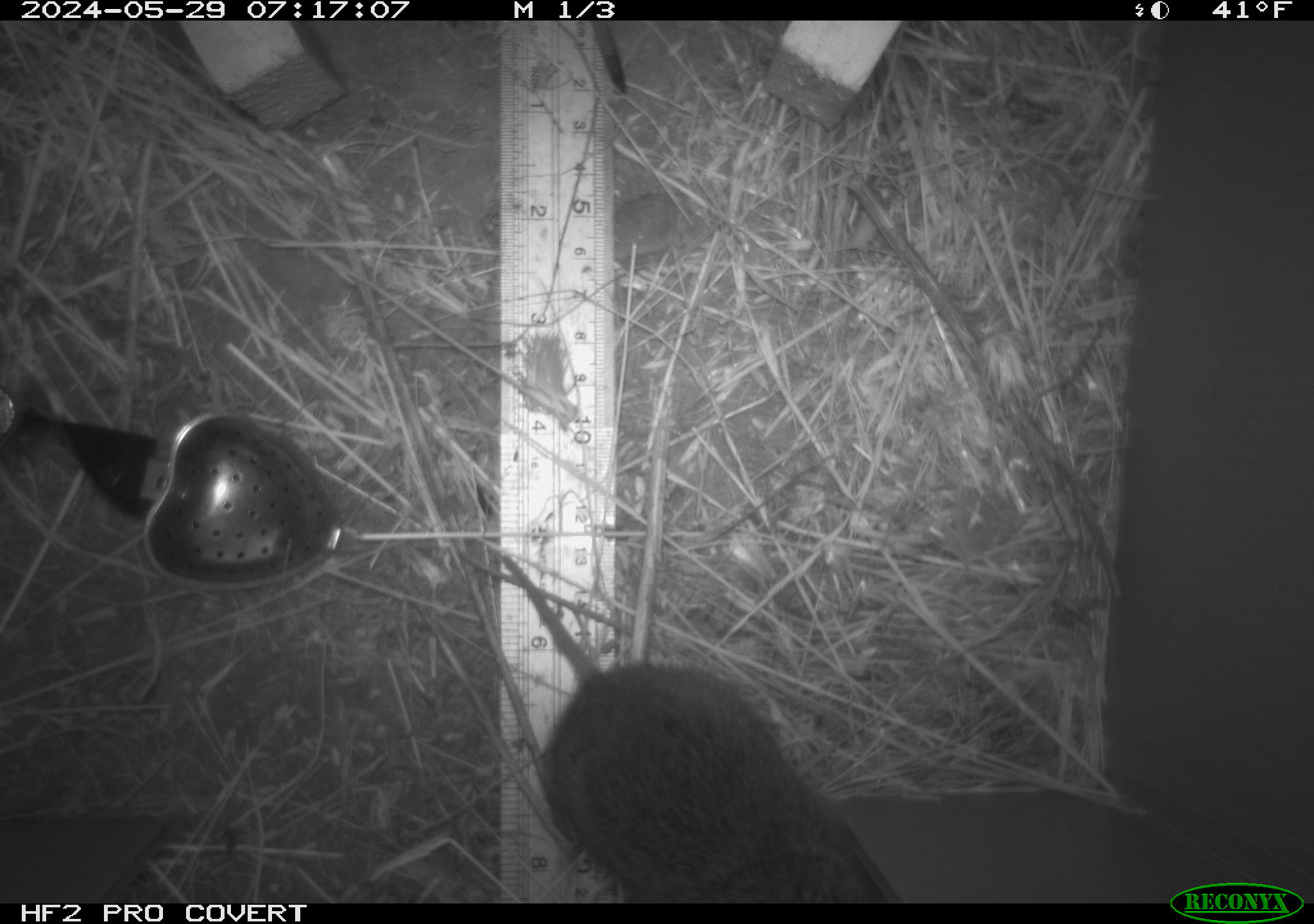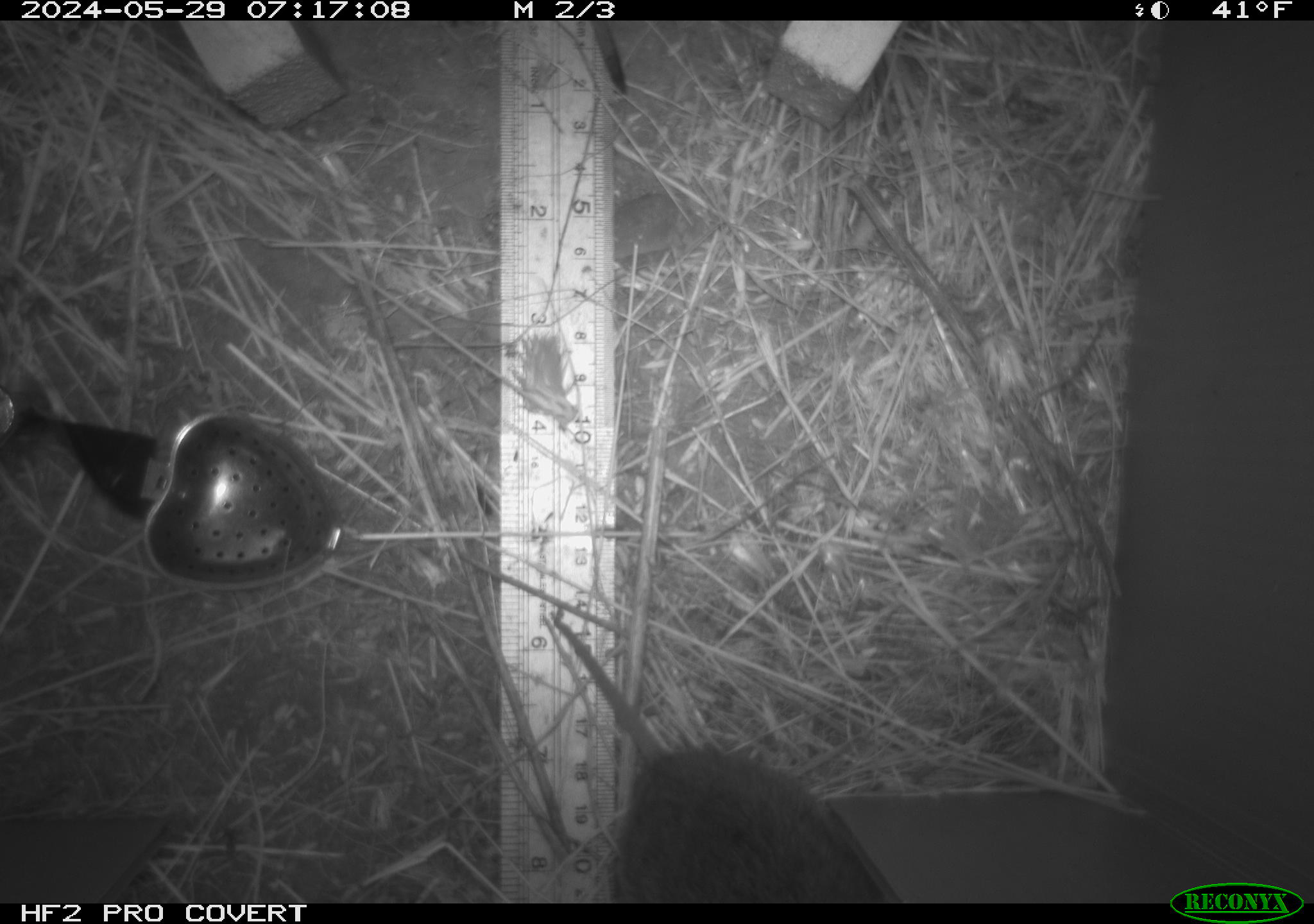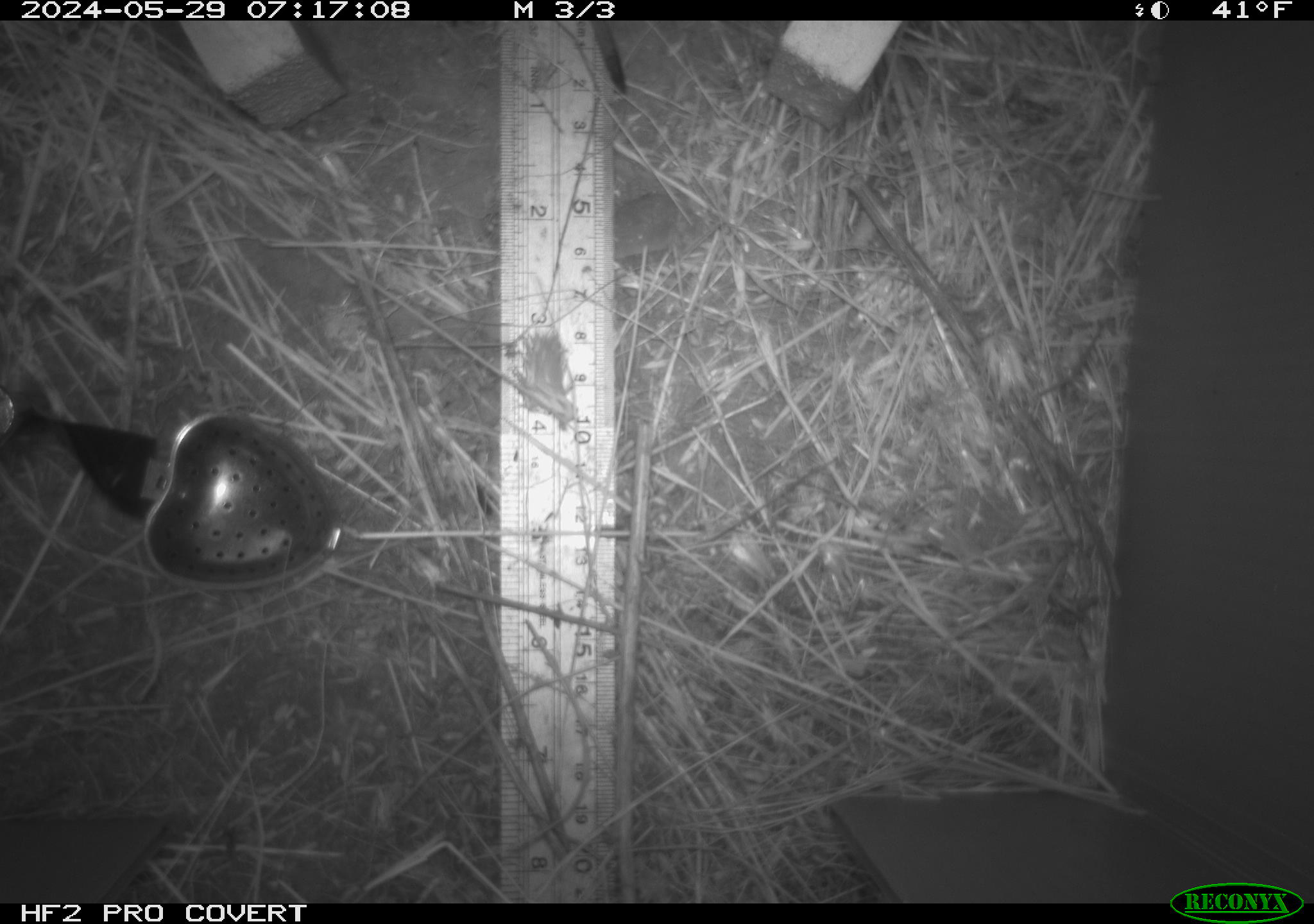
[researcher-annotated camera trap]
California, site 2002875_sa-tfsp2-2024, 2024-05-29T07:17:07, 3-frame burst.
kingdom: Animalia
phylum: Chordata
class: Mammalia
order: Rodentia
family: Cricetidae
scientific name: Arvicolinae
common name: voles, lemmings, and muskrats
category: arvicolinae subfamily